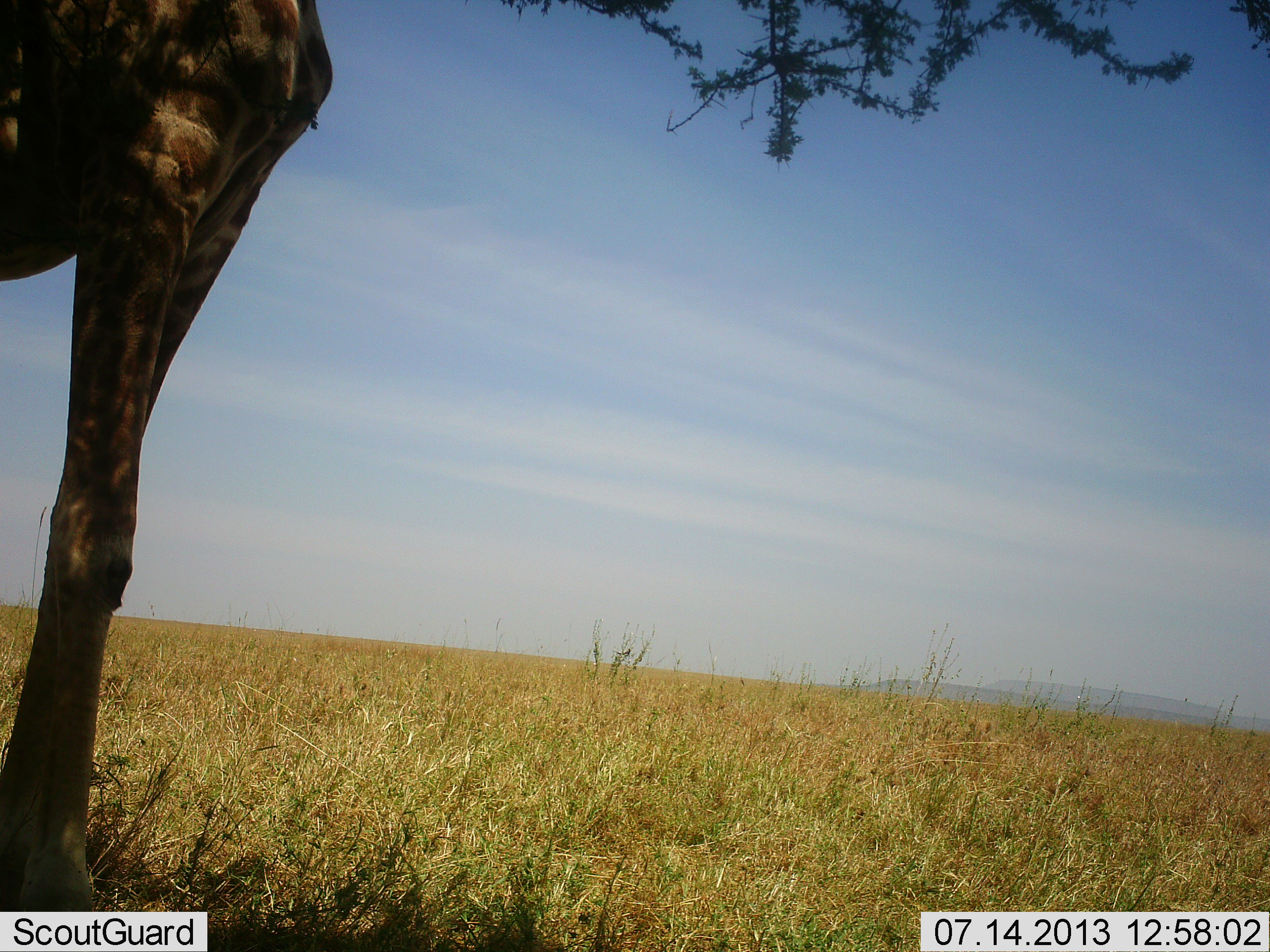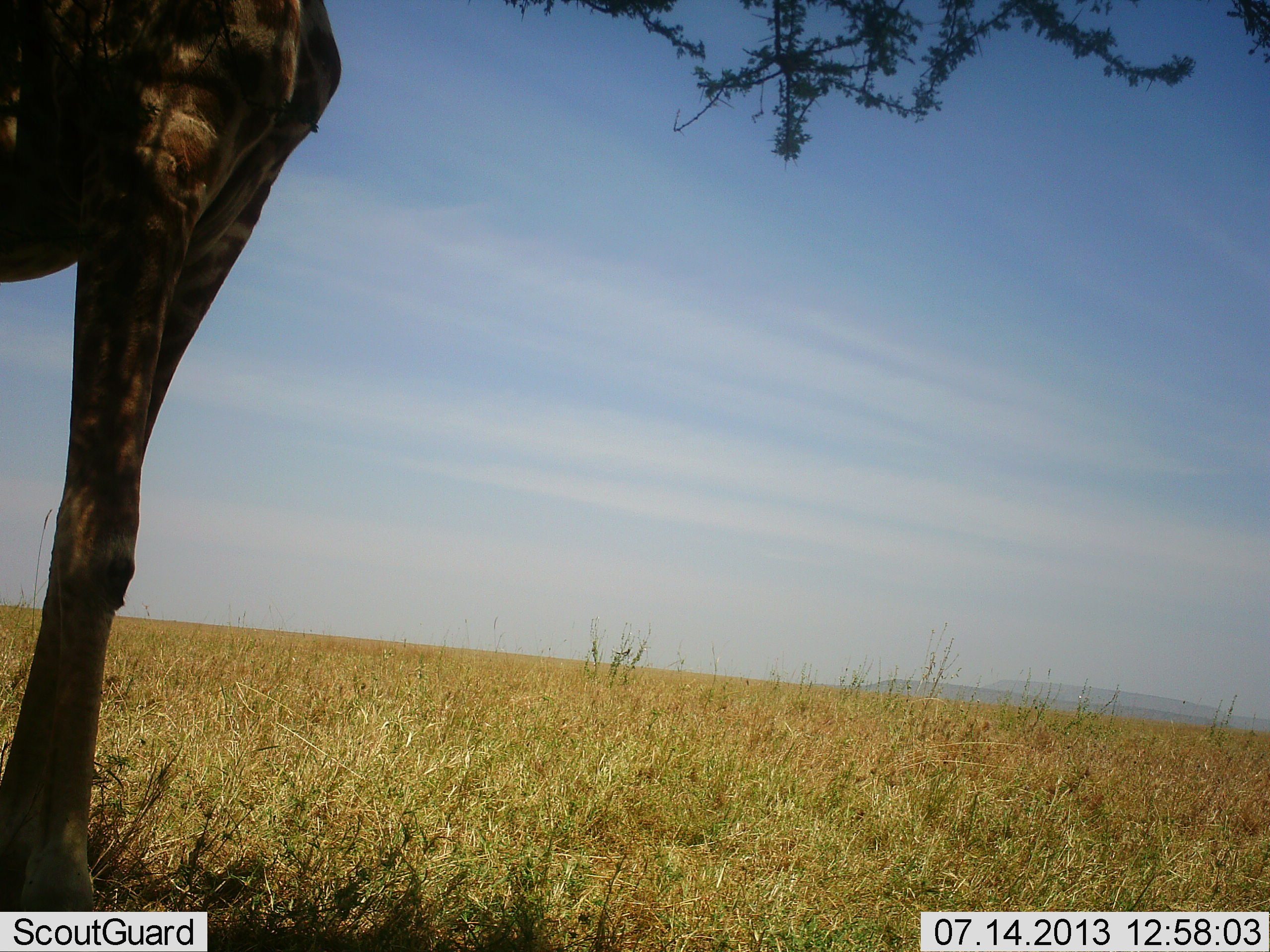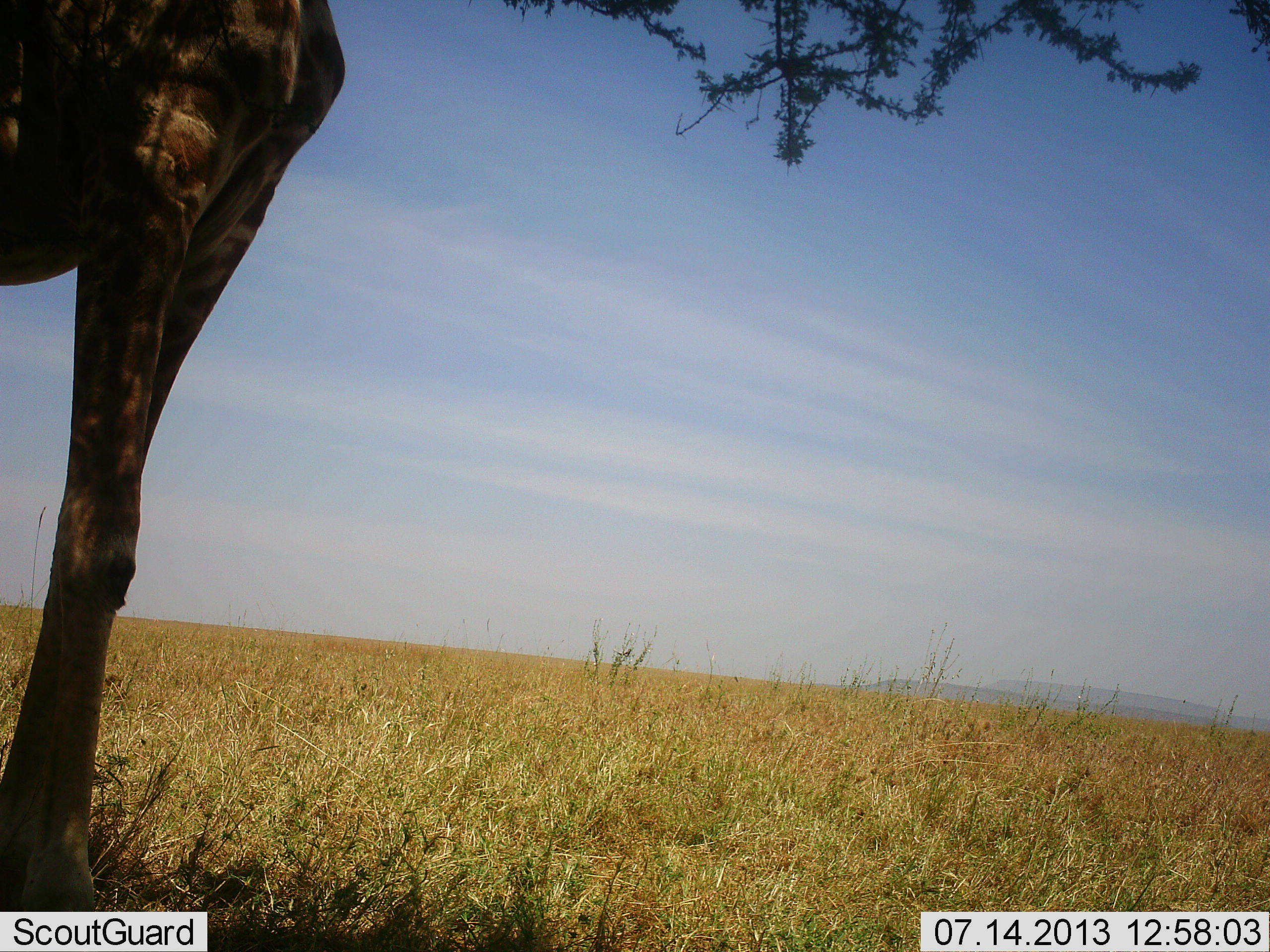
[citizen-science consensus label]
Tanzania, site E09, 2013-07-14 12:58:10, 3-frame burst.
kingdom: Animalia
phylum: Chordata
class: Mammalia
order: Artiodactyla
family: Giraffidae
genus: Giraffa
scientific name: Giraffa camelopardalis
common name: giraffe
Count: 1.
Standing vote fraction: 84%.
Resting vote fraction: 0%.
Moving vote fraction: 0%.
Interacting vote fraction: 0%.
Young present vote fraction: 0%.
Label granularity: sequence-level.